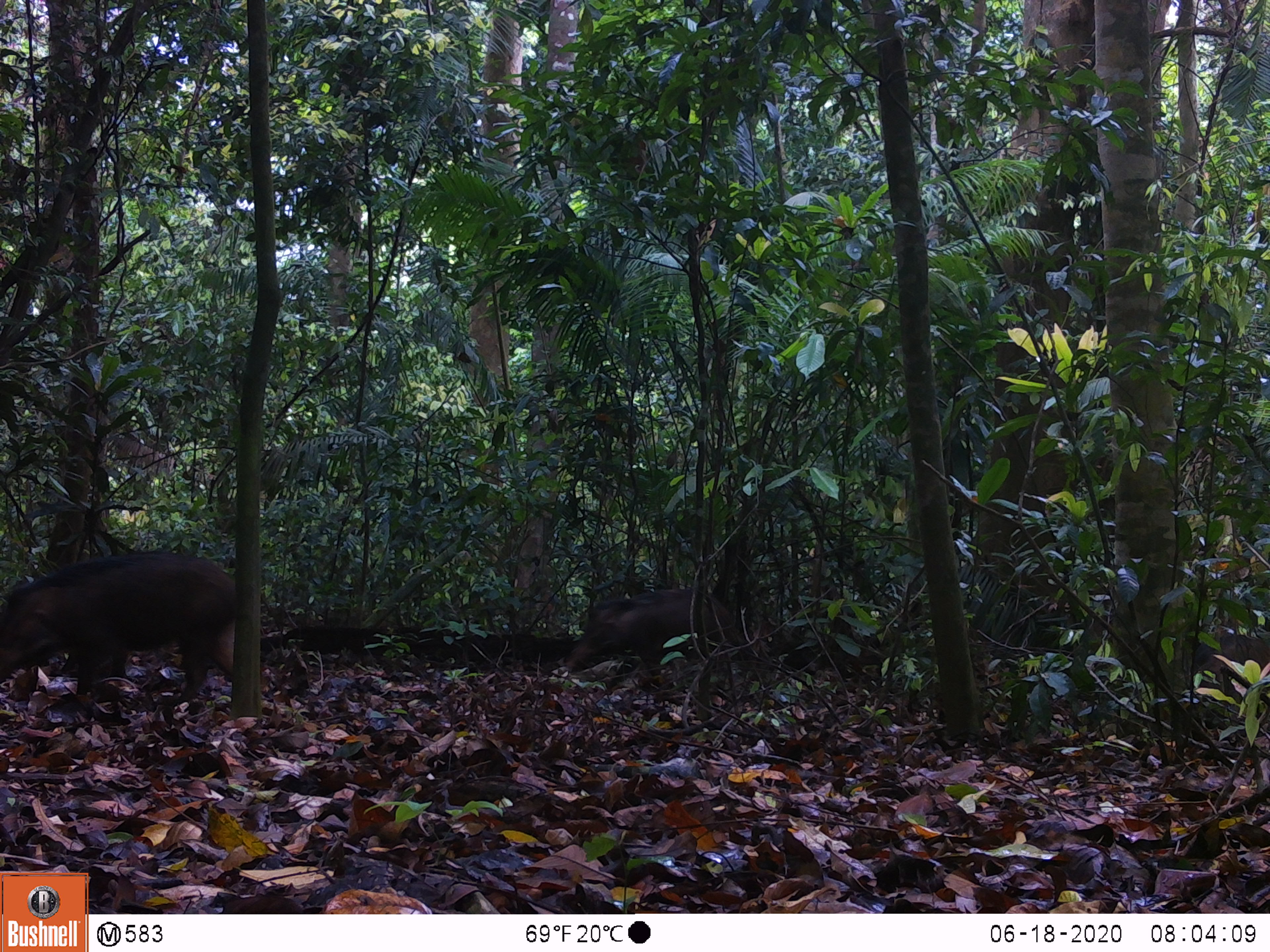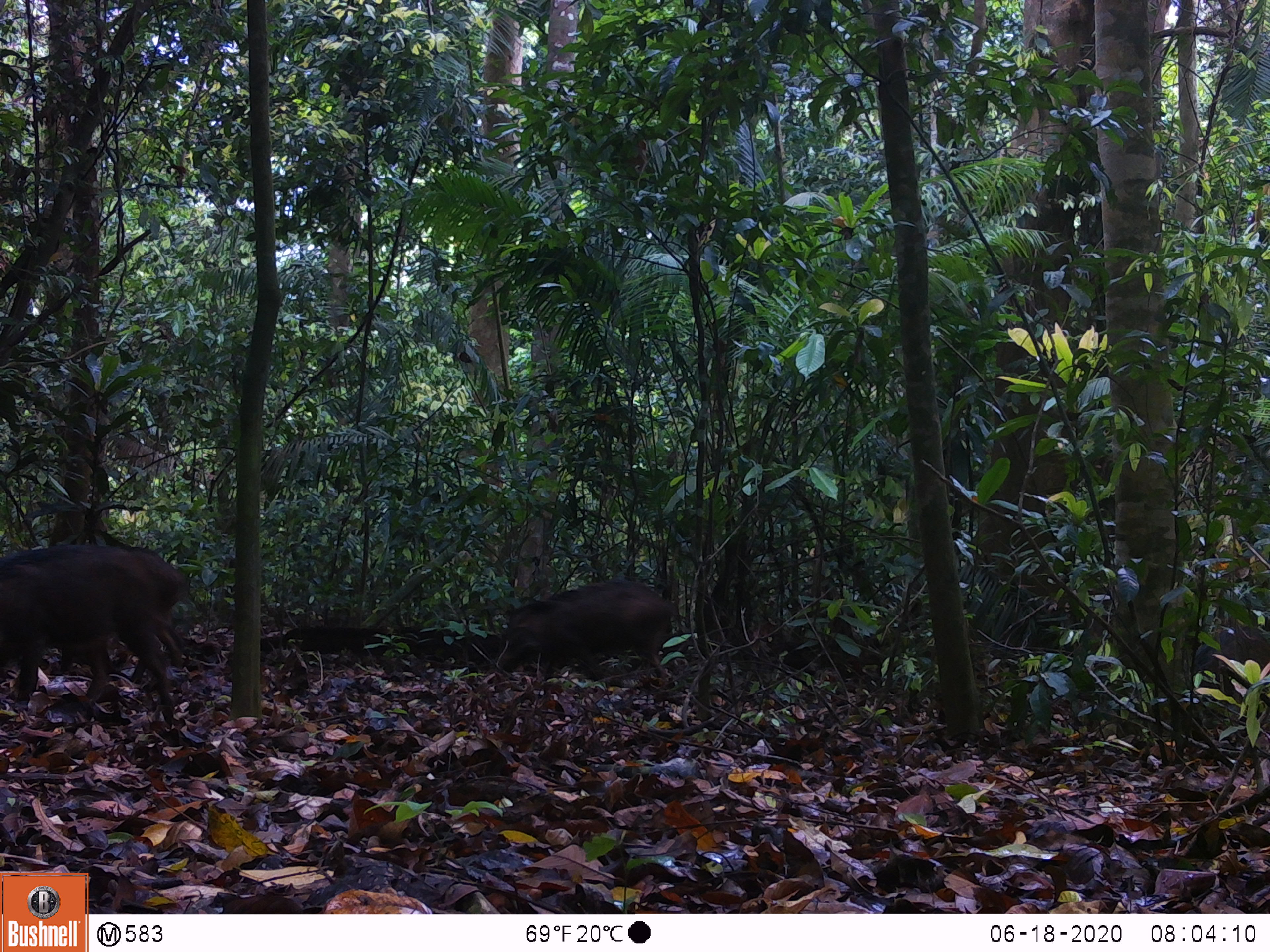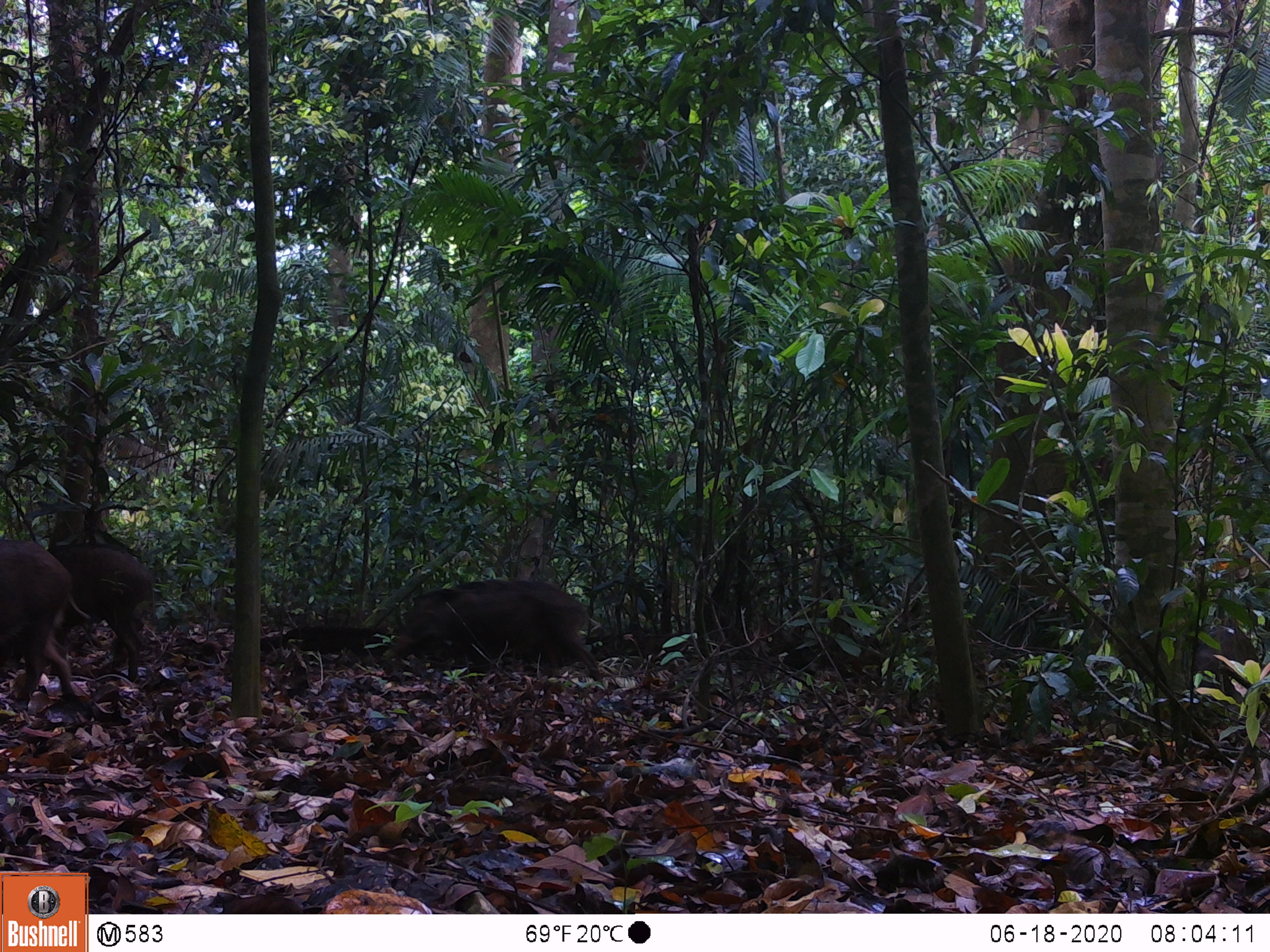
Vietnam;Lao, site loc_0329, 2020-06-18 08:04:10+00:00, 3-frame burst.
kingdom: Animalia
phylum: Chordata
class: Mammalia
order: Artiodactyla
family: Suidae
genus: Sus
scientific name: Sus scrofa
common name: eurasian wild pig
Eurasian wild pig (Sus scrofa). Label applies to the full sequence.